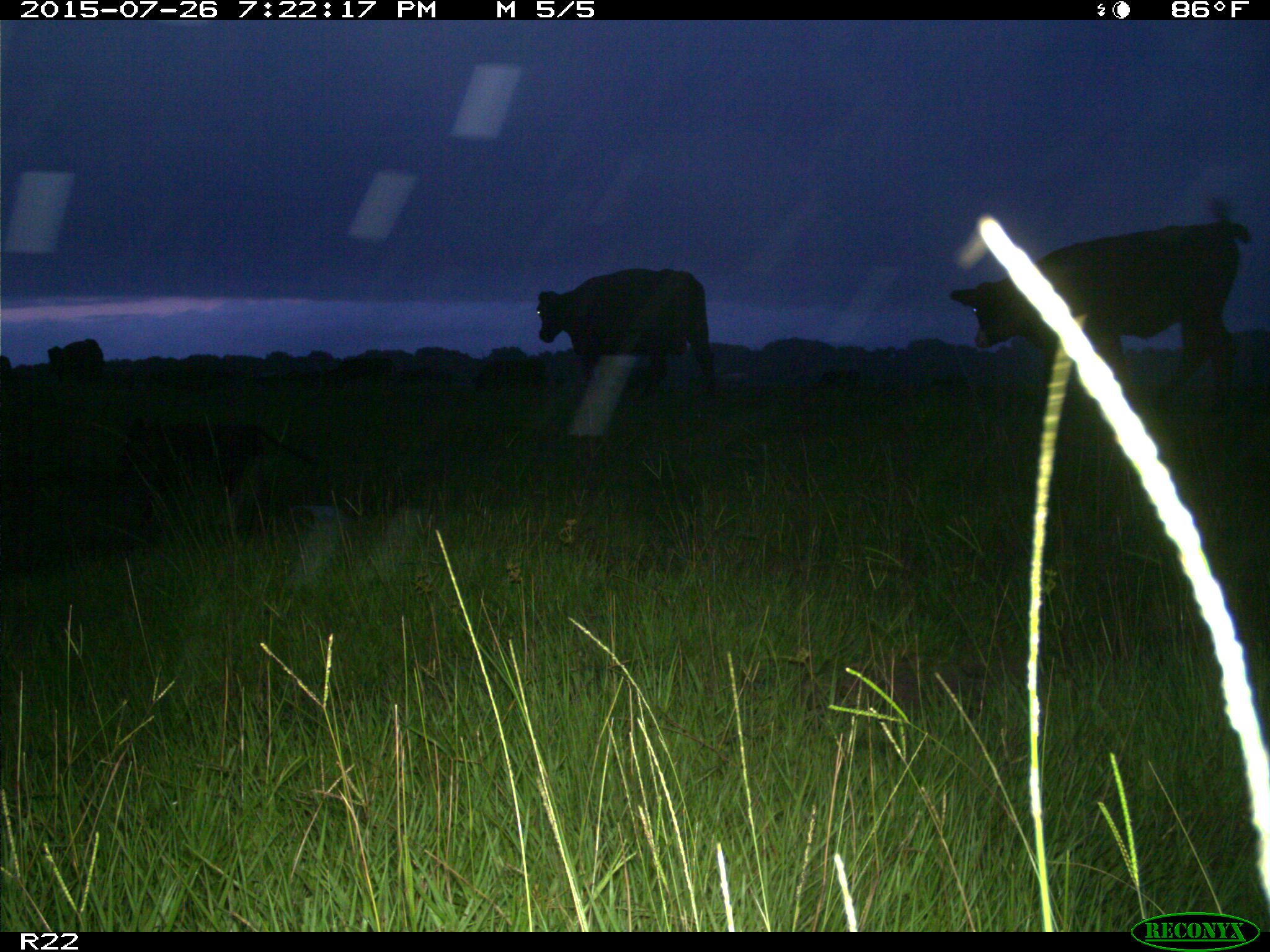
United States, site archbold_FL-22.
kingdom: Animalia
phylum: Chordata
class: Mammalia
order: Artiodactyla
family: Bovidae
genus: Bos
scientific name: Bos taurus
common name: domestic cow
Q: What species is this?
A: Bos taurus (domestic cow).